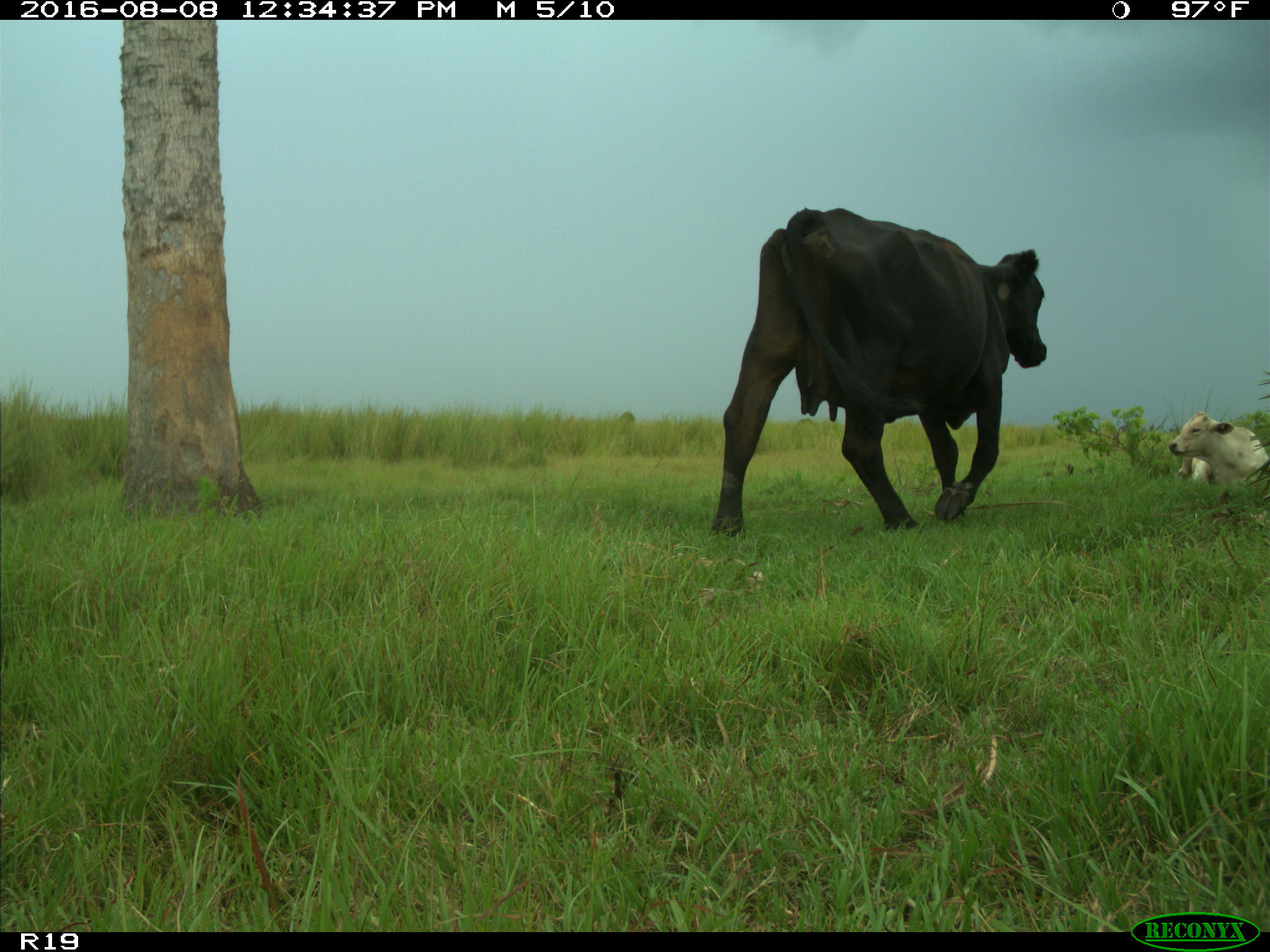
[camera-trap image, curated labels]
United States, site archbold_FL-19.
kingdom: Animalia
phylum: Chordata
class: Mammalia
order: Artiodactyla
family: Bovidae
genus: Bos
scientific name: Bos taurus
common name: domestic cow